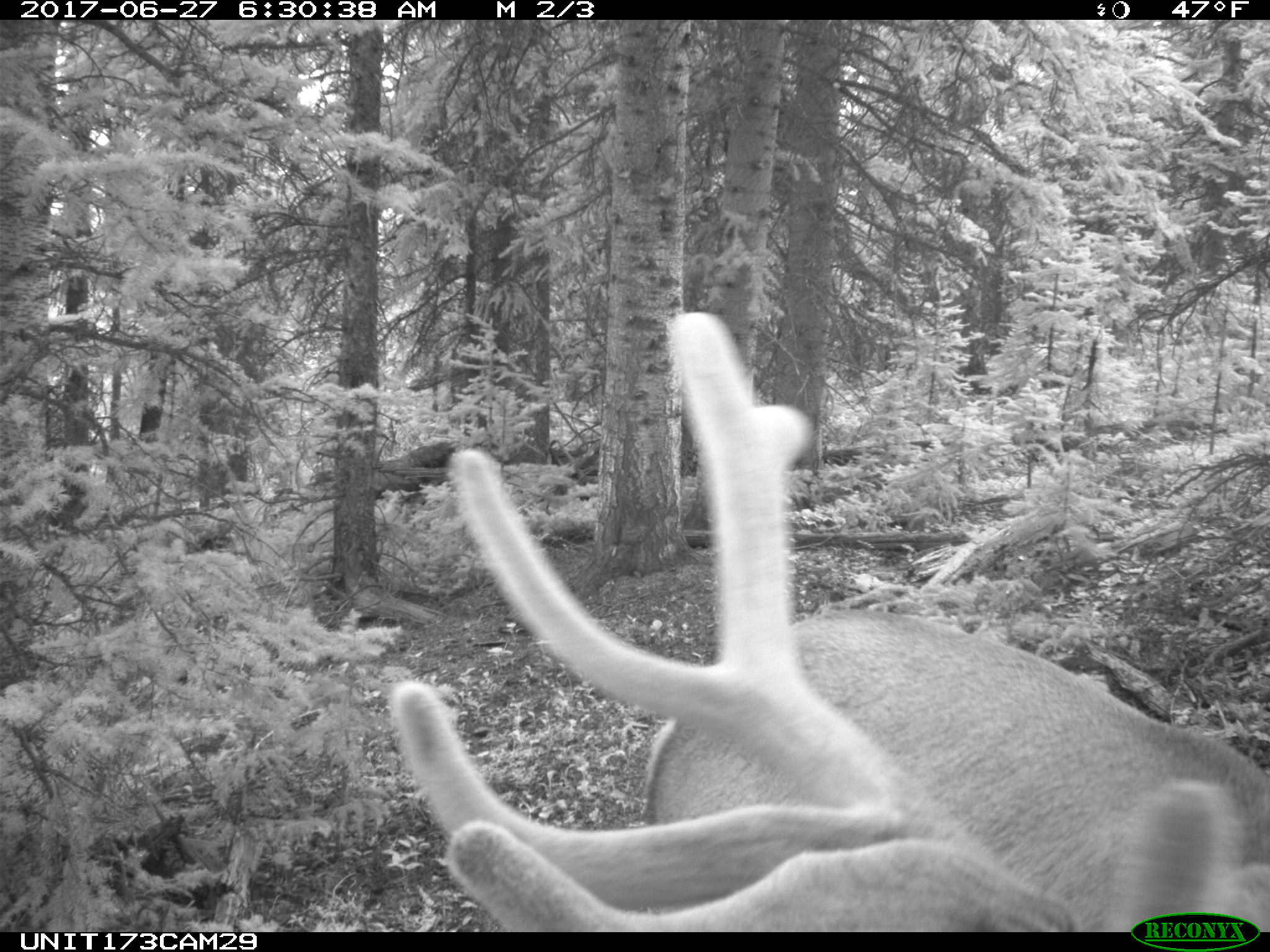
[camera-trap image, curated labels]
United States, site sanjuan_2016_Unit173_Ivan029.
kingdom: Animalia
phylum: Chordata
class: Mammalia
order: Artiodactyla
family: Cervidae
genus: Cervus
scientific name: Cervus elaphus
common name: red deer